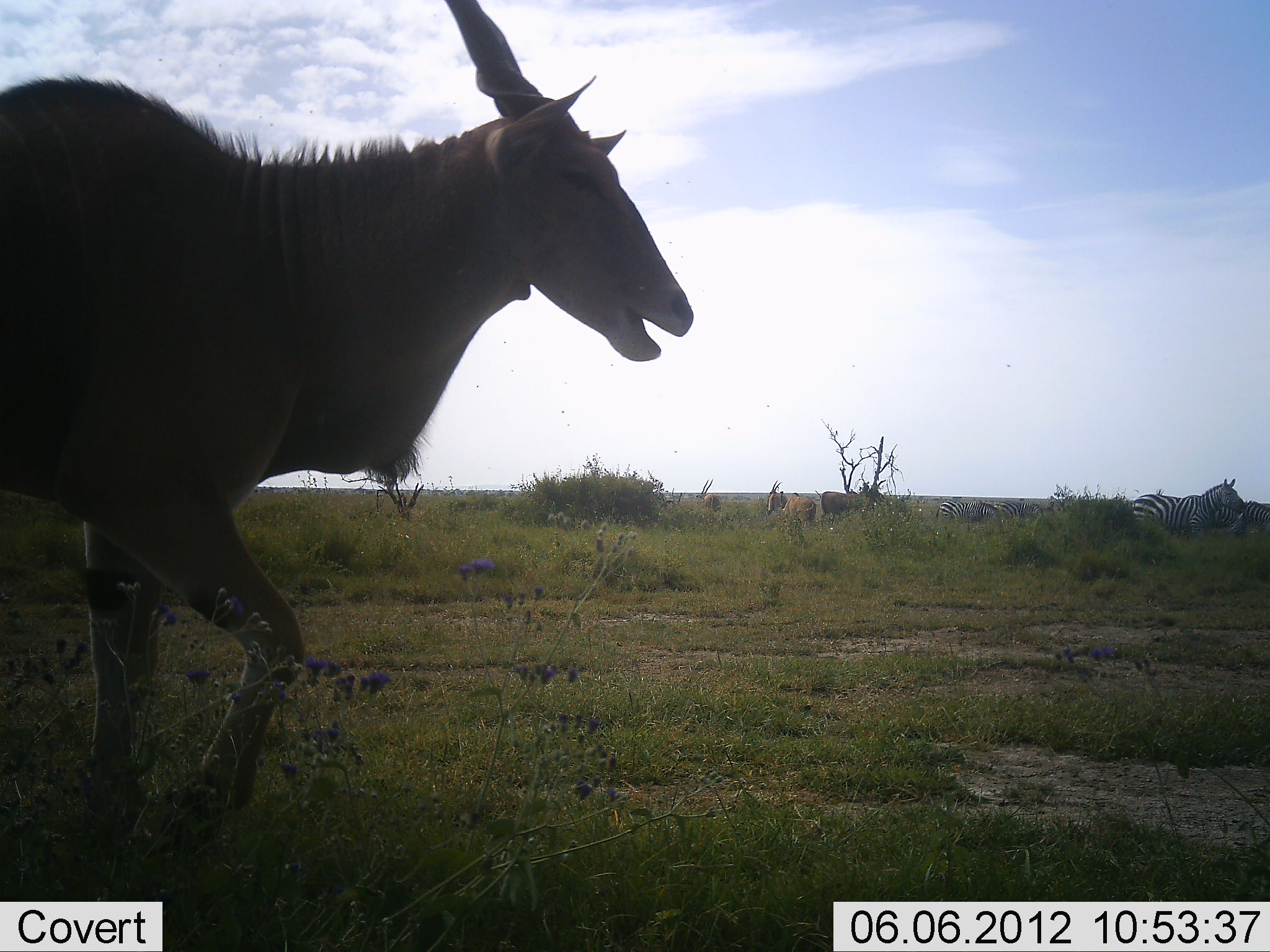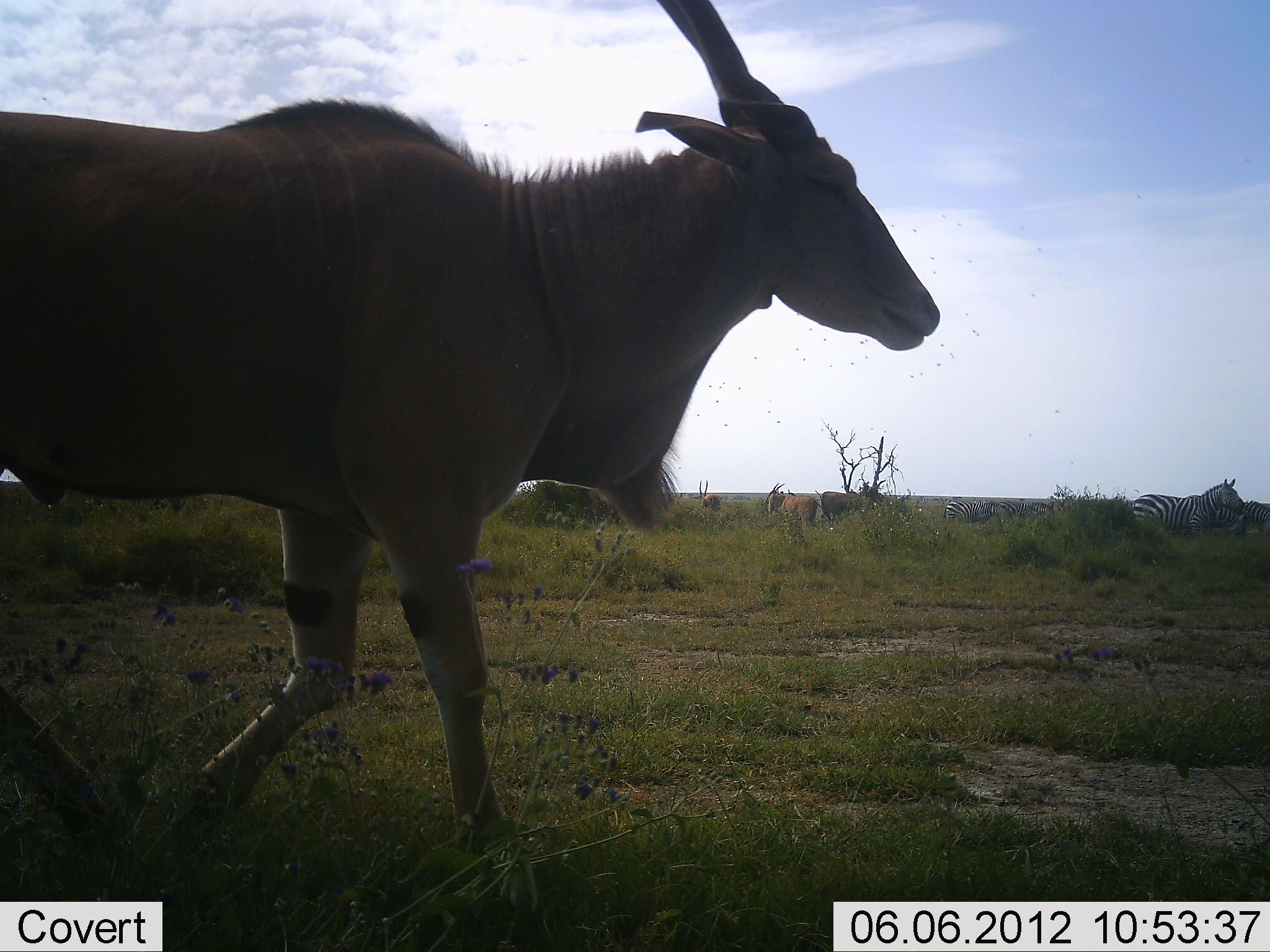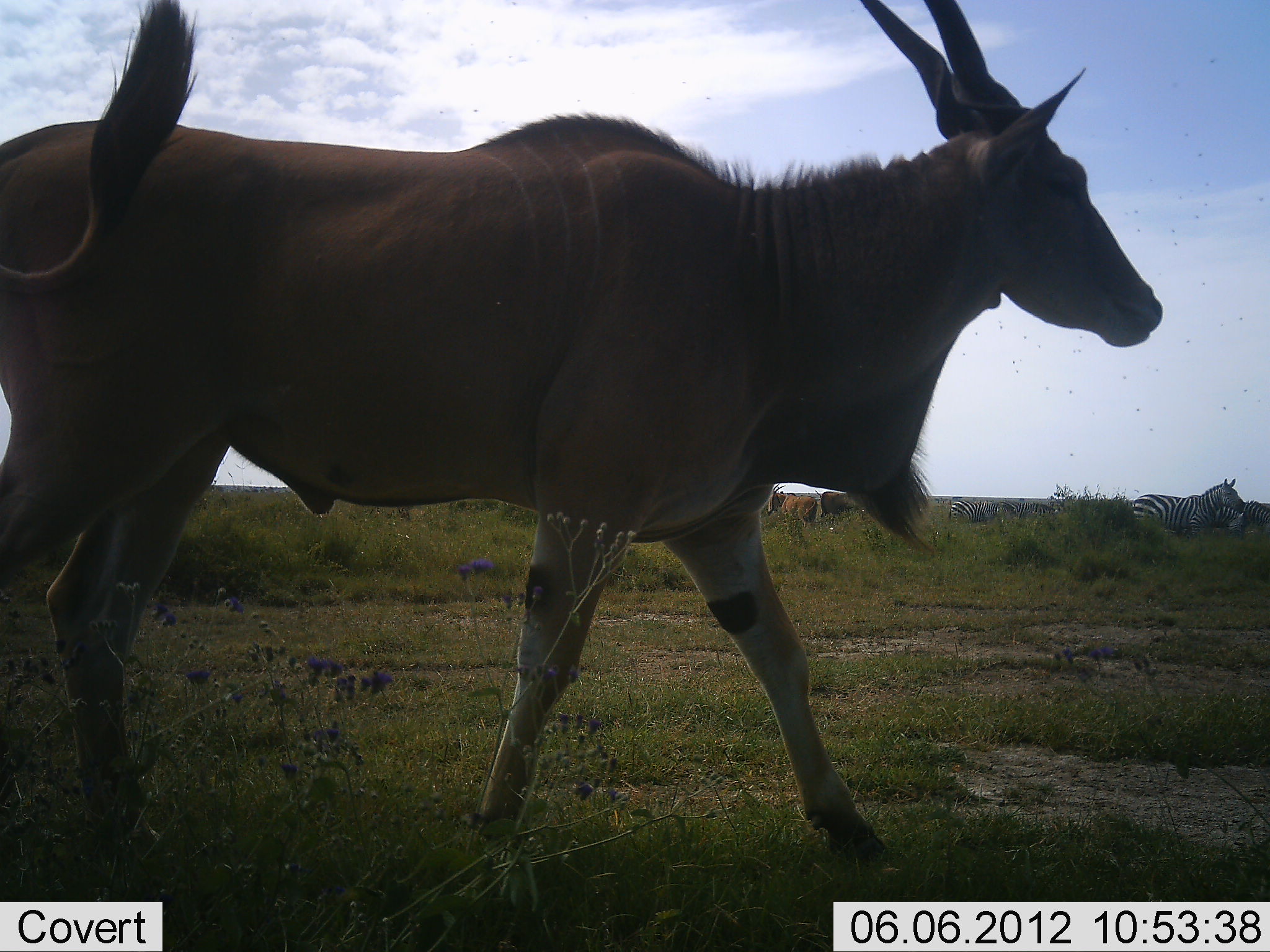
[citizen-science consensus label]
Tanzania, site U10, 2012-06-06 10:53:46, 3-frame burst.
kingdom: Animalia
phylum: Chordata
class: Mammalia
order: Artiodactyla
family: Bovidae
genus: Tragelaphus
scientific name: Tragelaphus oryx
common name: eland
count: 3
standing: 43%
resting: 0%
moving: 100%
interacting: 0%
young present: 0%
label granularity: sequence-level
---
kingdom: Animalia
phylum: Chordata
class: Mammalia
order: Perissodactyla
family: Equidae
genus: Equus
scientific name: Equus quagga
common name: plains zebra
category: zebra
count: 3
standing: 100%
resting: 0%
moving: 20%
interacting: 0%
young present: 0%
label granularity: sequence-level